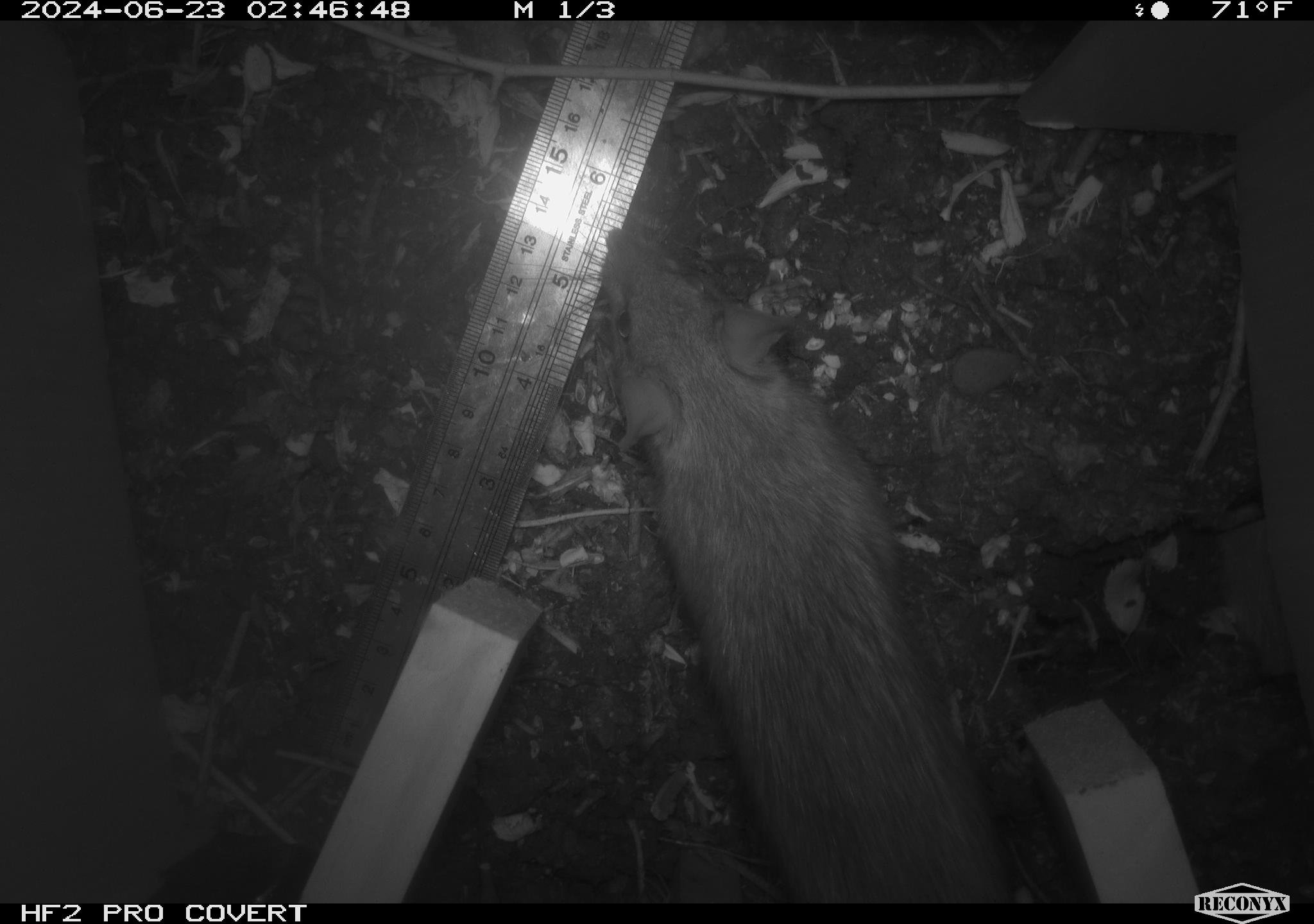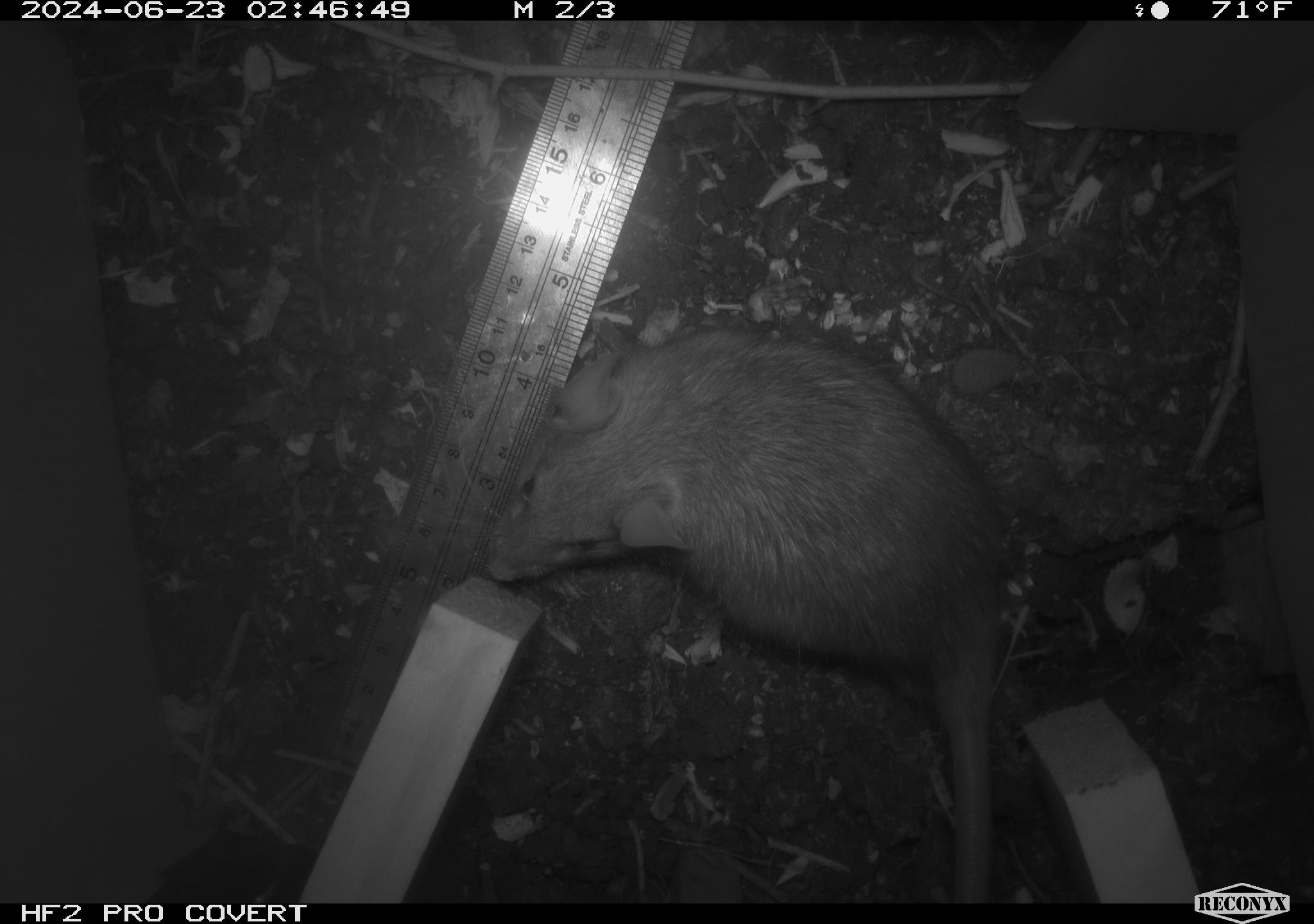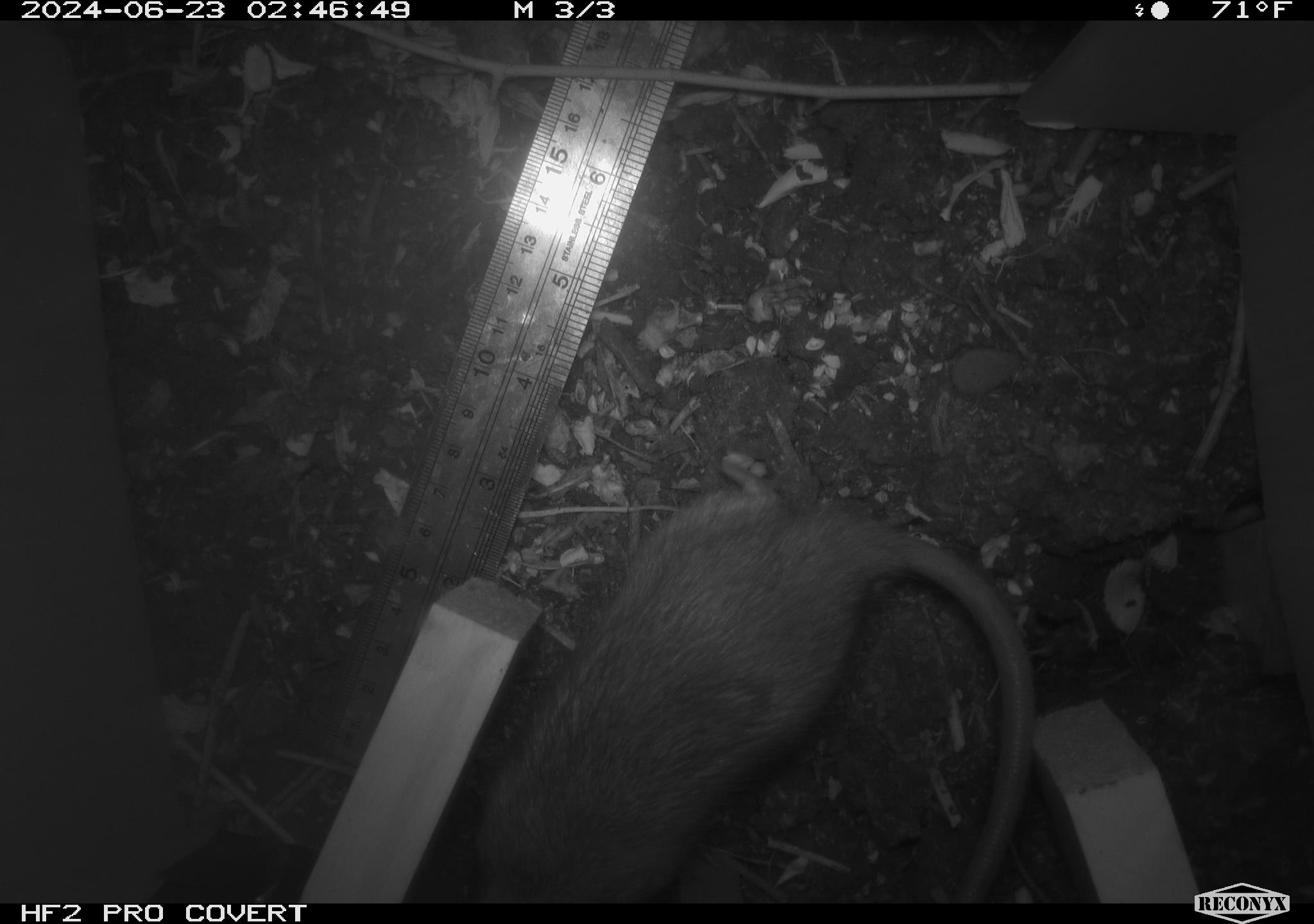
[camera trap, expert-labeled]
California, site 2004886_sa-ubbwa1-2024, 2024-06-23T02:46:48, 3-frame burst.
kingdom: Animalia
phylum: Chordata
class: Mammalia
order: Rodentia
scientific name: Rodentia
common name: woodrat or rat or mouse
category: woodrat or rat or mouse species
Woodrat or rat or mouse species (woodrat or rat or mouse) (Rodentia).